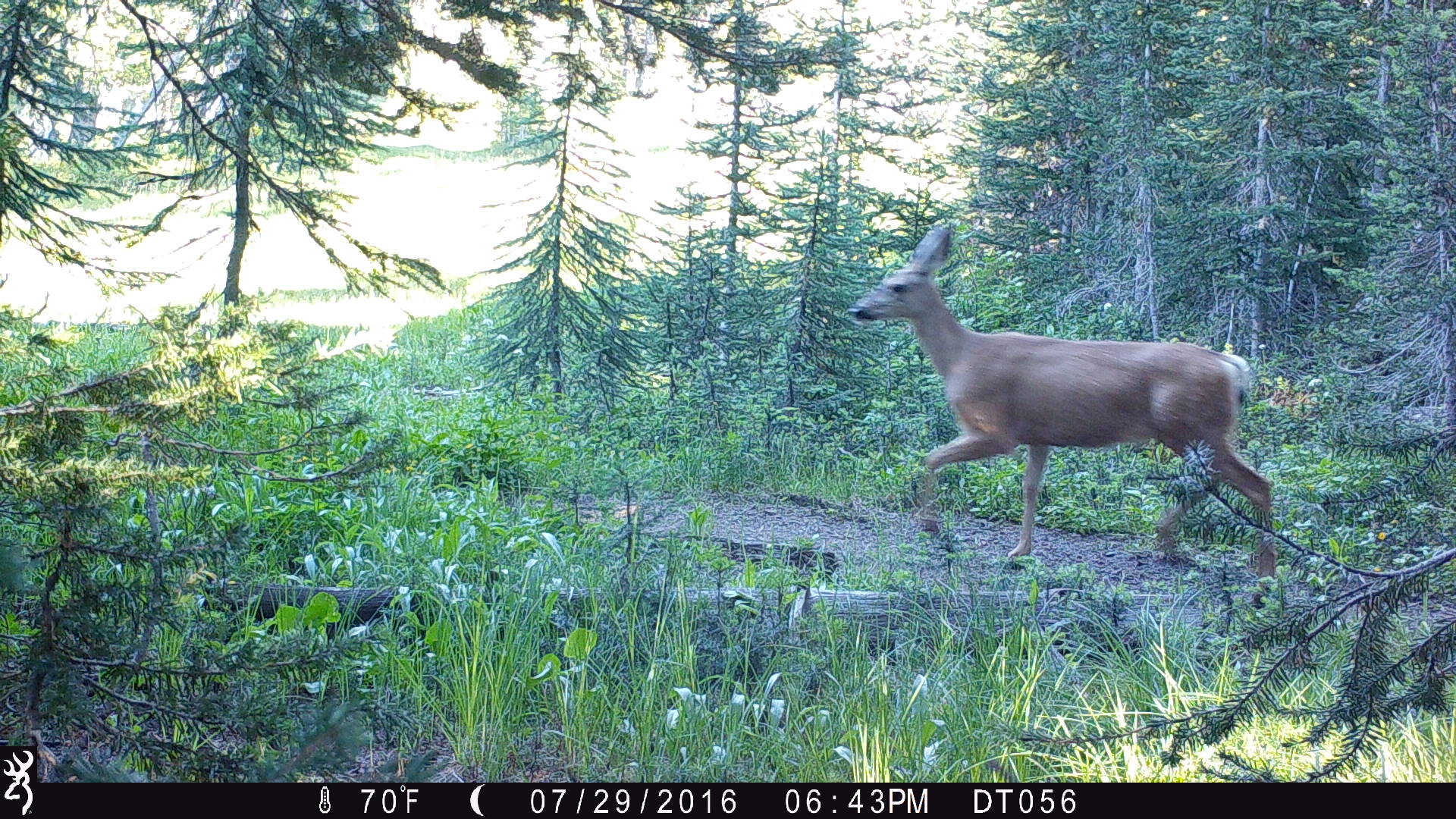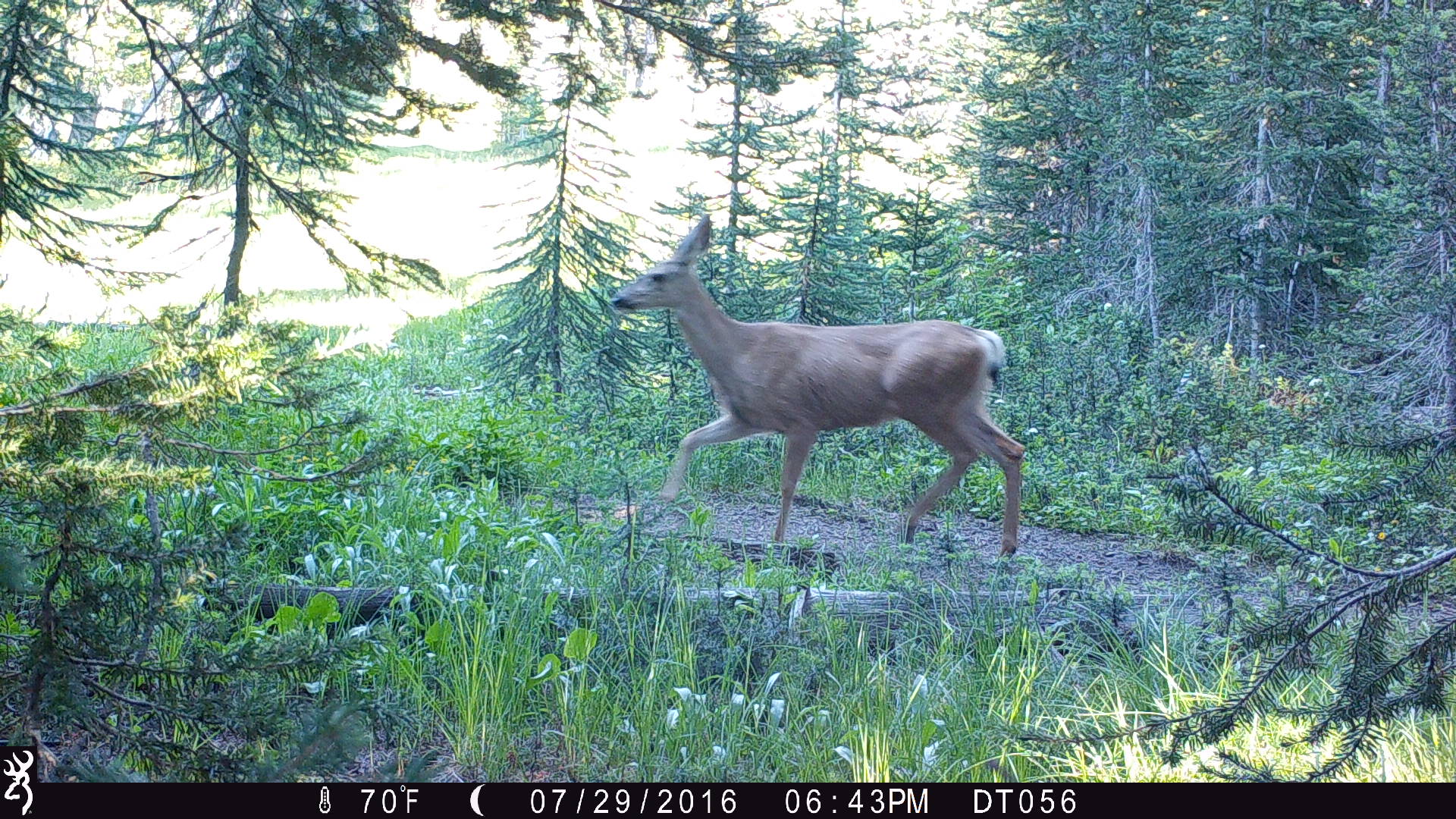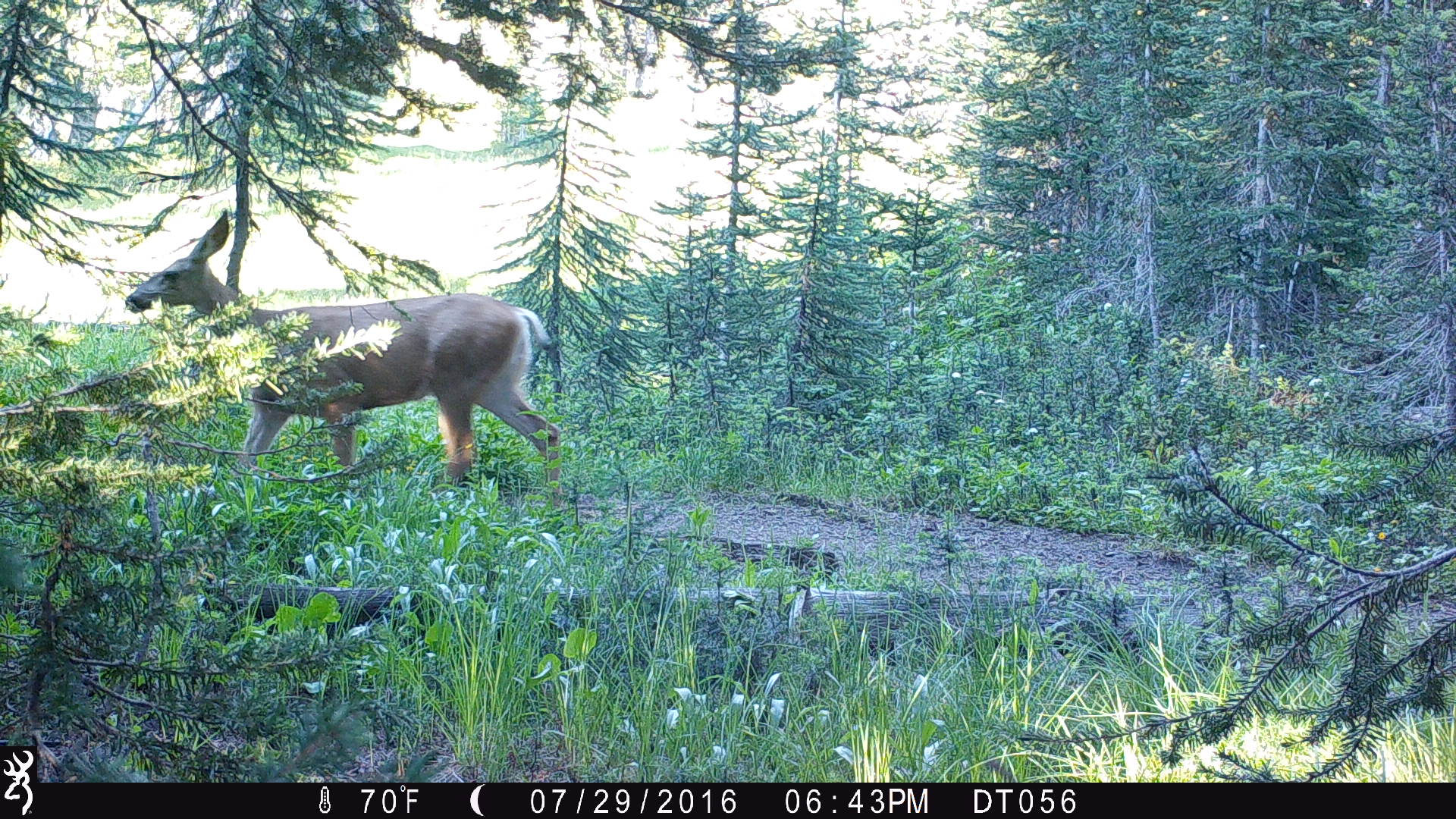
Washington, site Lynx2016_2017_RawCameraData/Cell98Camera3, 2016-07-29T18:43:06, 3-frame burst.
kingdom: Animalia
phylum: Chordata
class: Mammalia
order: Artiodactyla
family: Cervidae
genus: Odocoileus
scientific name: Odocoileus hemionus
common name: mule deer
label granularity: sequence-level